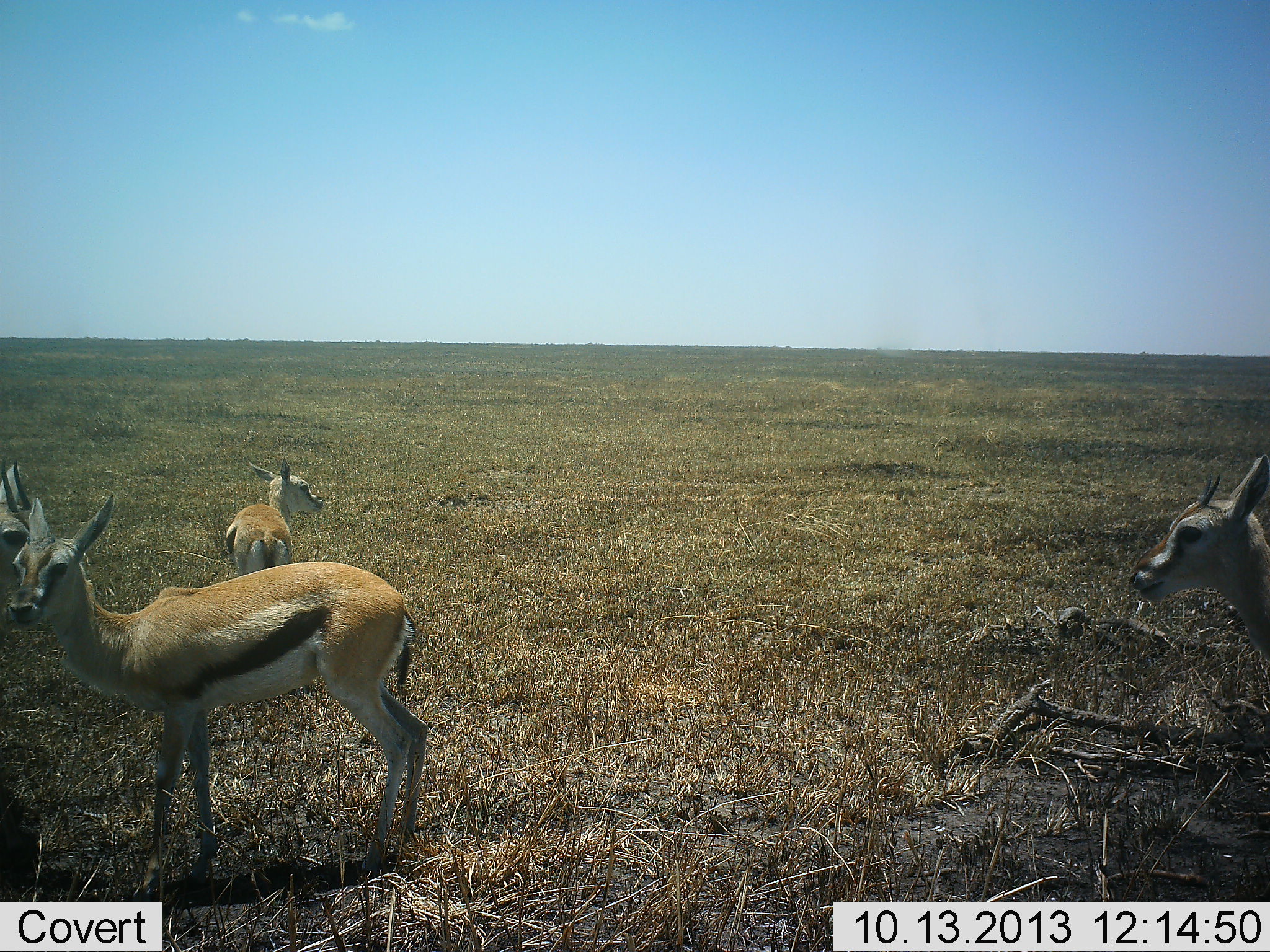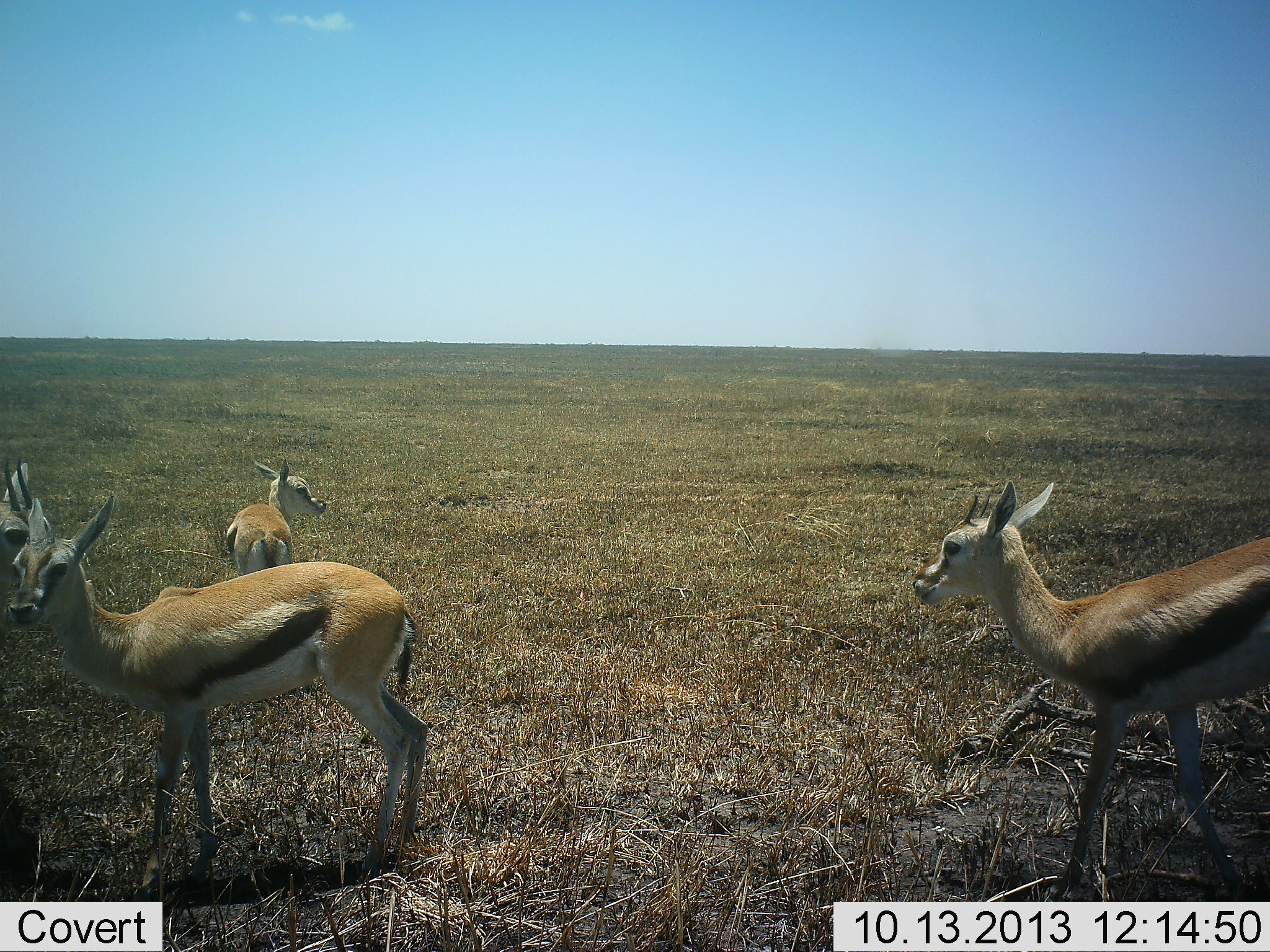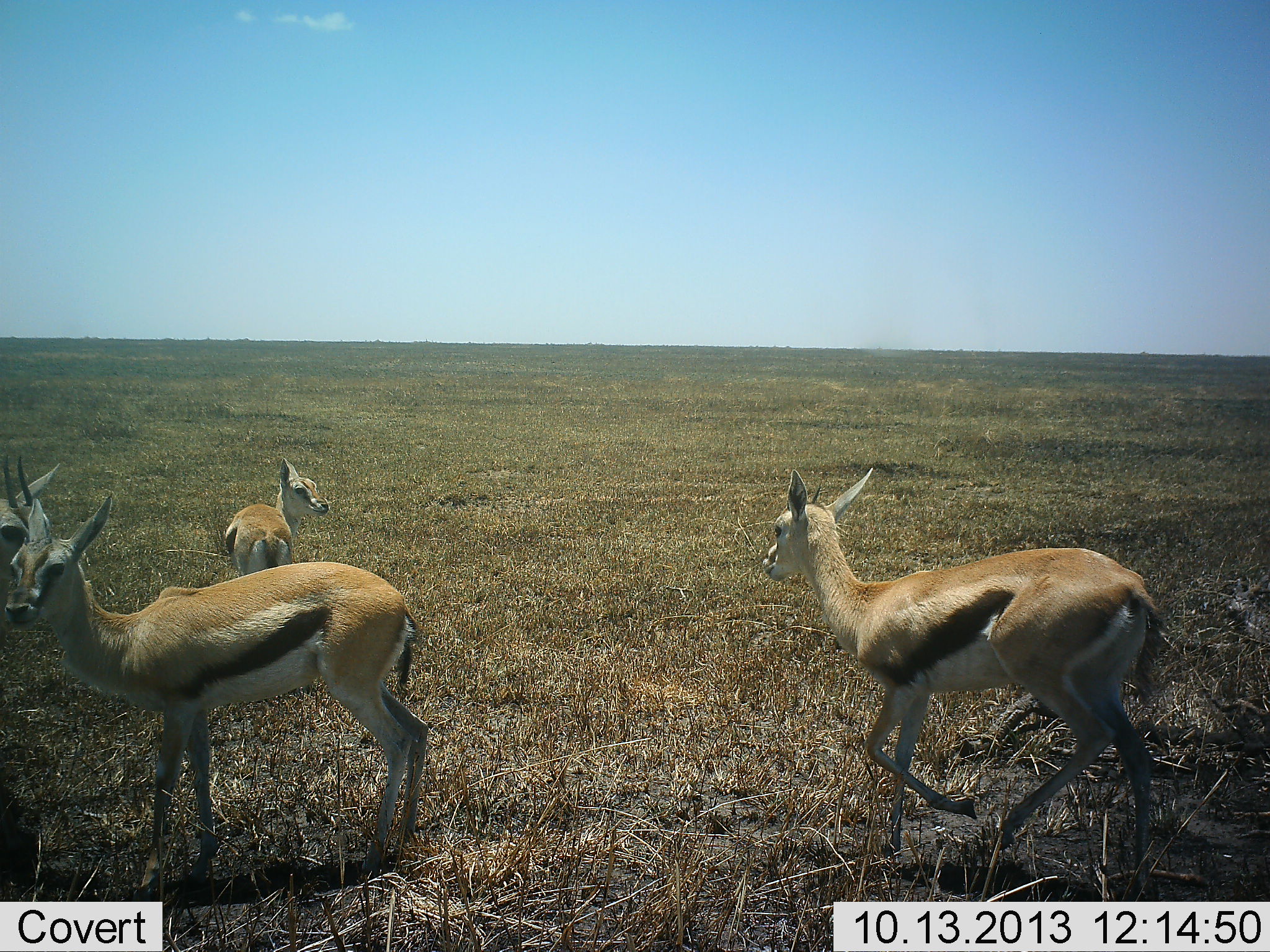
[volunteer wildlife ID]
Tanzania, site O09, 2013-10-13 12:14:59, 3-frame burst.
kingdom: Animalia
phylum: Chordata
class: Mammalia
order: Artiodactyla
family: Bovidae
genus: Eudorcas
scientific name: Eudorcas thomsonii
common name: thomson's gazelle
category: gazellethomsons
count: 4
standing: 91%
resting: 3%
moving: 62%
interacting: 6%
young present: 28%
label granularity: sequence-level